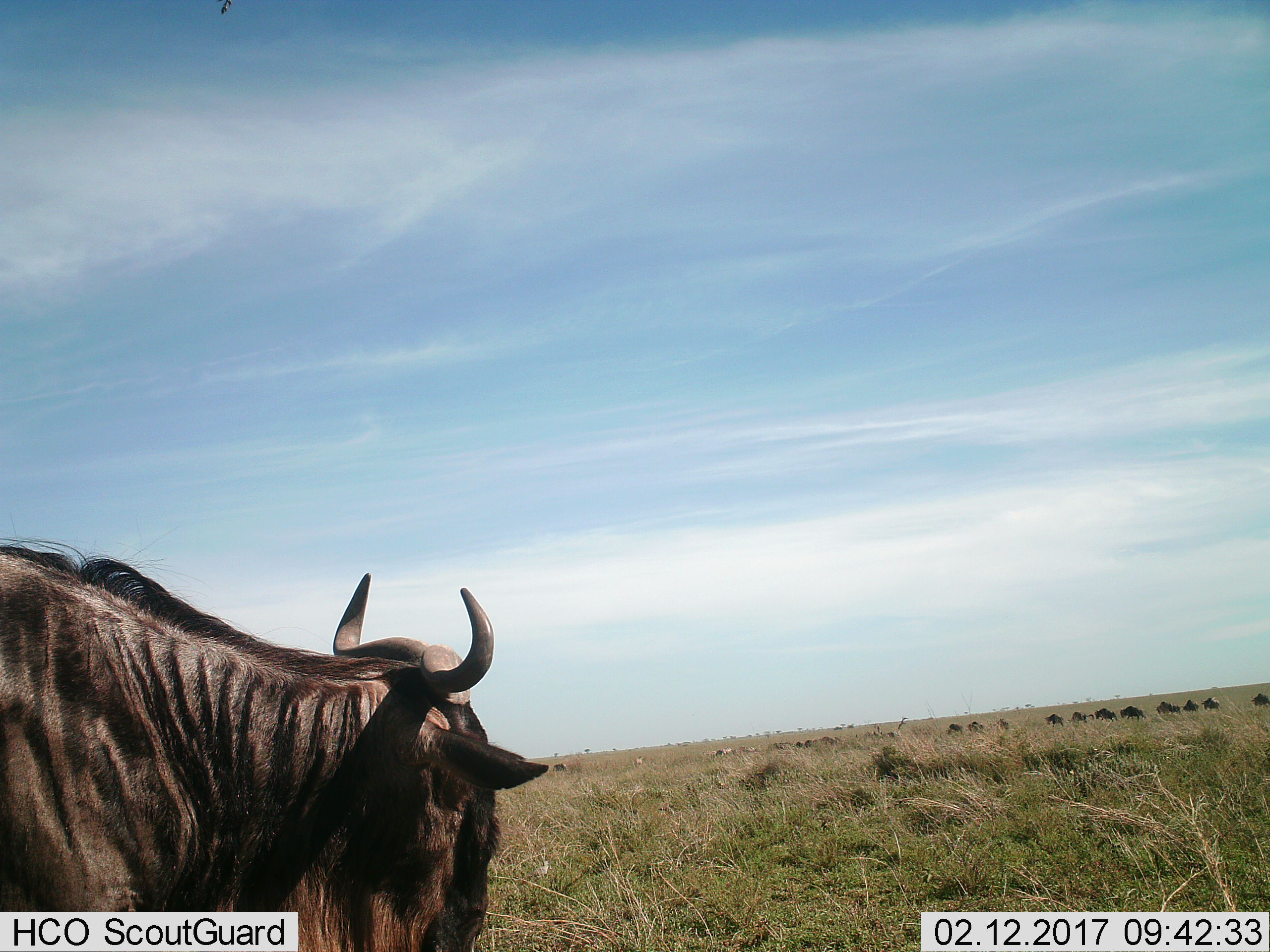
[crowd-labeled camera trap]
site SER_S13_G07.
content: unidentified animal